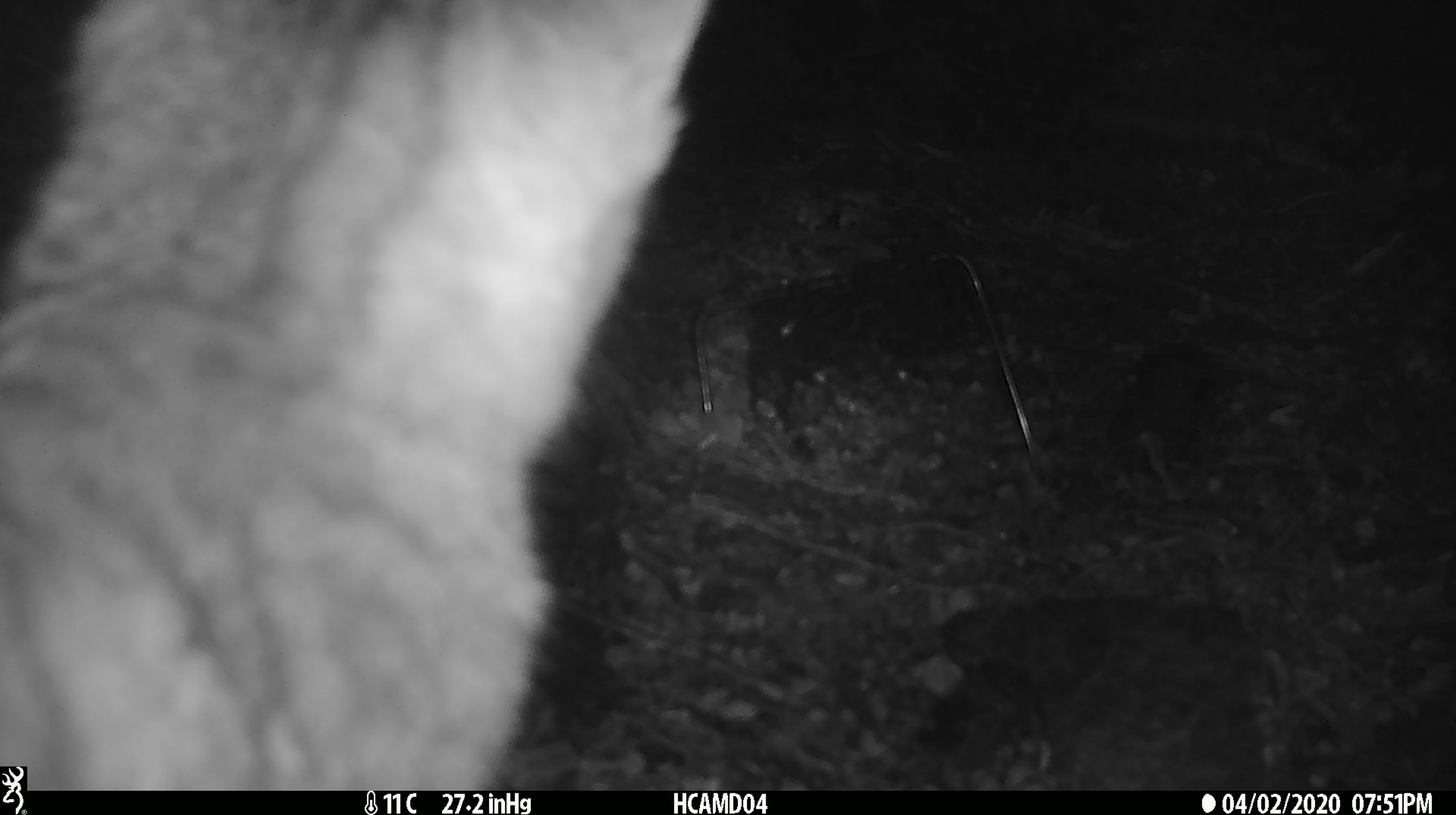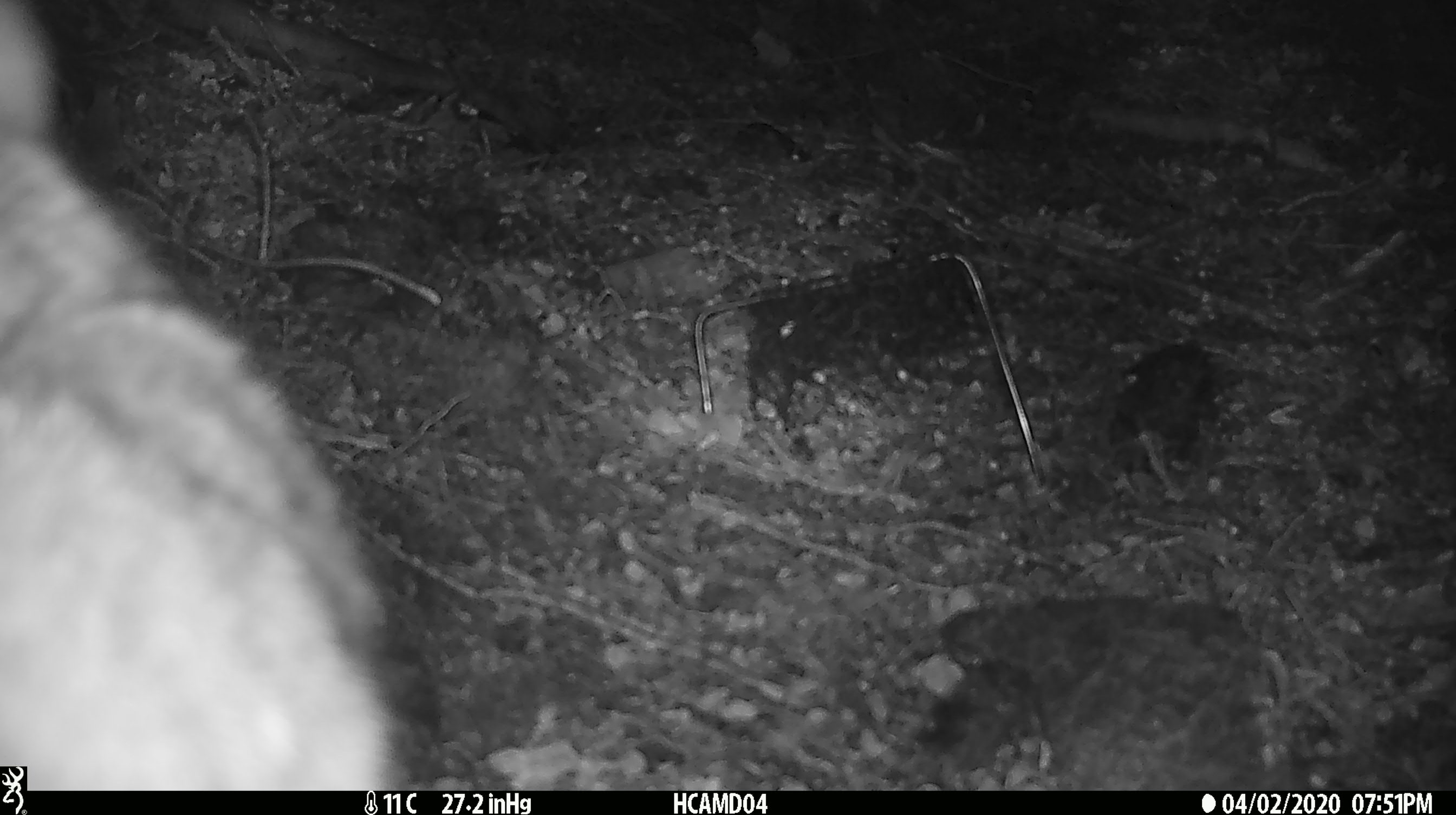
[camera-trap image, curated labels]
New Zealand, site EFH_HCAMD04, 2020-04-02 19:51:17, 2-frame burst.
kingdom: Animalia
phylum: Chordata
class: Mammalia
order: Carnivora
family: Felidae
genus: Felis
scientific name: Felis catus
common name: domestic cat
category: cat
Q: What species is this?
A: Cat (domestic cat) (Felis catus).